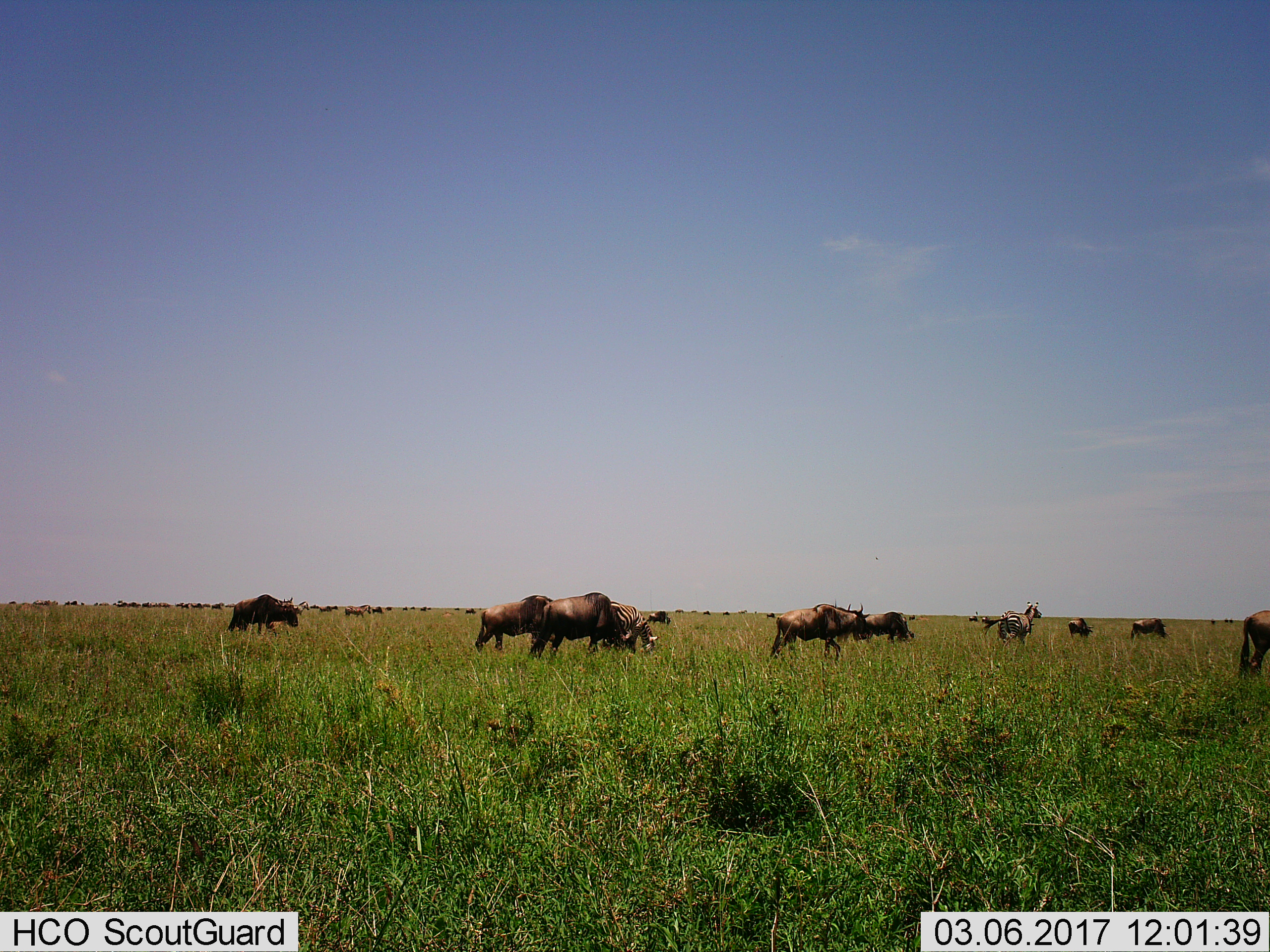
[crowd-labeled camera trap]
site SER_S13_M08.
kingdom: Animalia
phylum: Chordata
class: Mammalia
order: Artiodactyla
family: Bovidae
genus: Connochaetes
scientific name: Connochaetes taurinus taurinus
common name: blue wildebeest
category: wildebeestblue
Wildebeestblue (blue wildebeest) (Connochaetes taurinus taurinus), count 11-50. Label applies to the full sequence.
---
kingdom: Animalia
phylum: Chordata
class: Mammalia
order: Perissodactyla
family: Equidae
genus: Equus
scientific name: Equus quagga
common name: plains zebra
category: zebraplains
Zebraplains (plains zebra) (Equus quagga), count 3. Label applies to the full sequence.